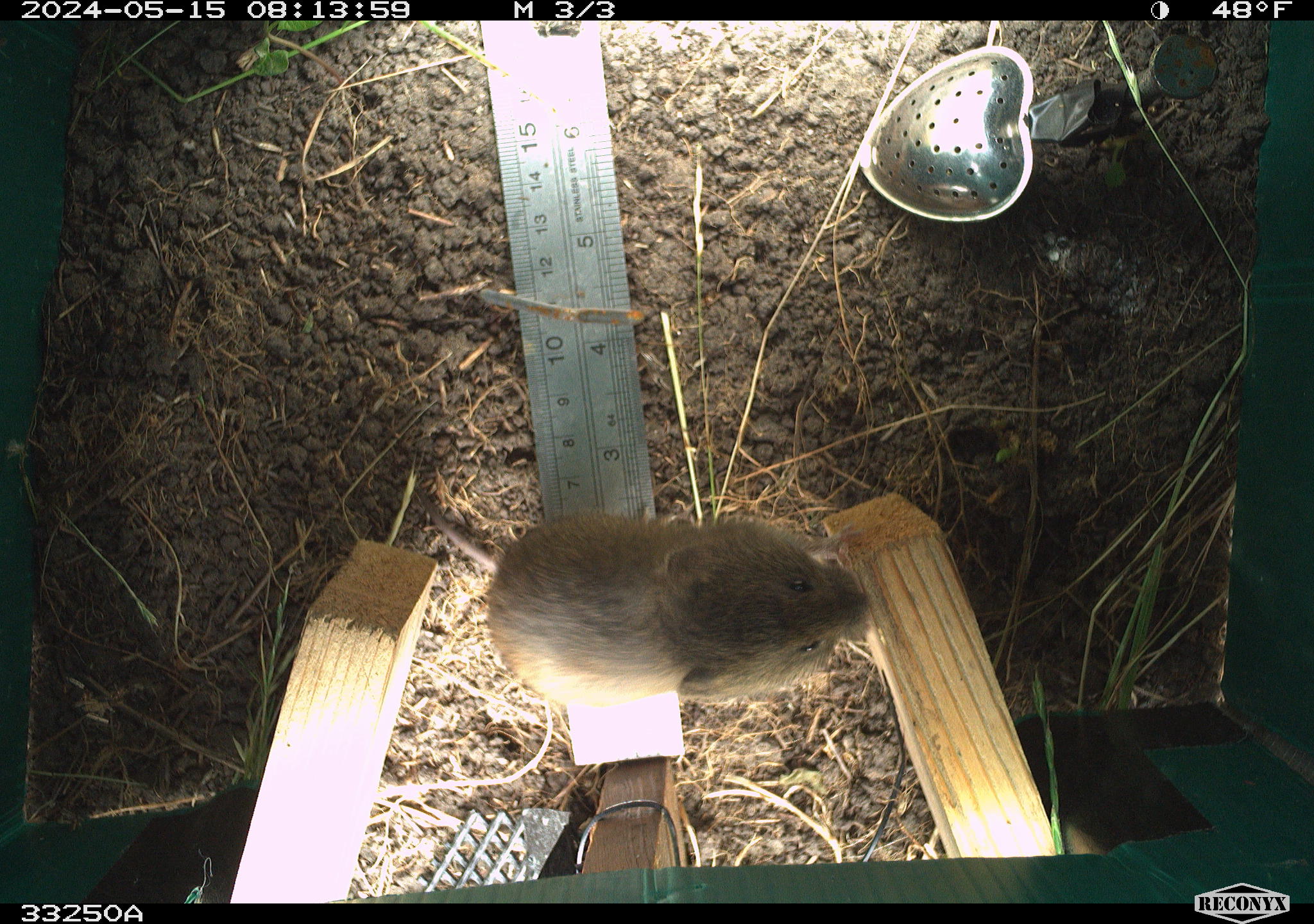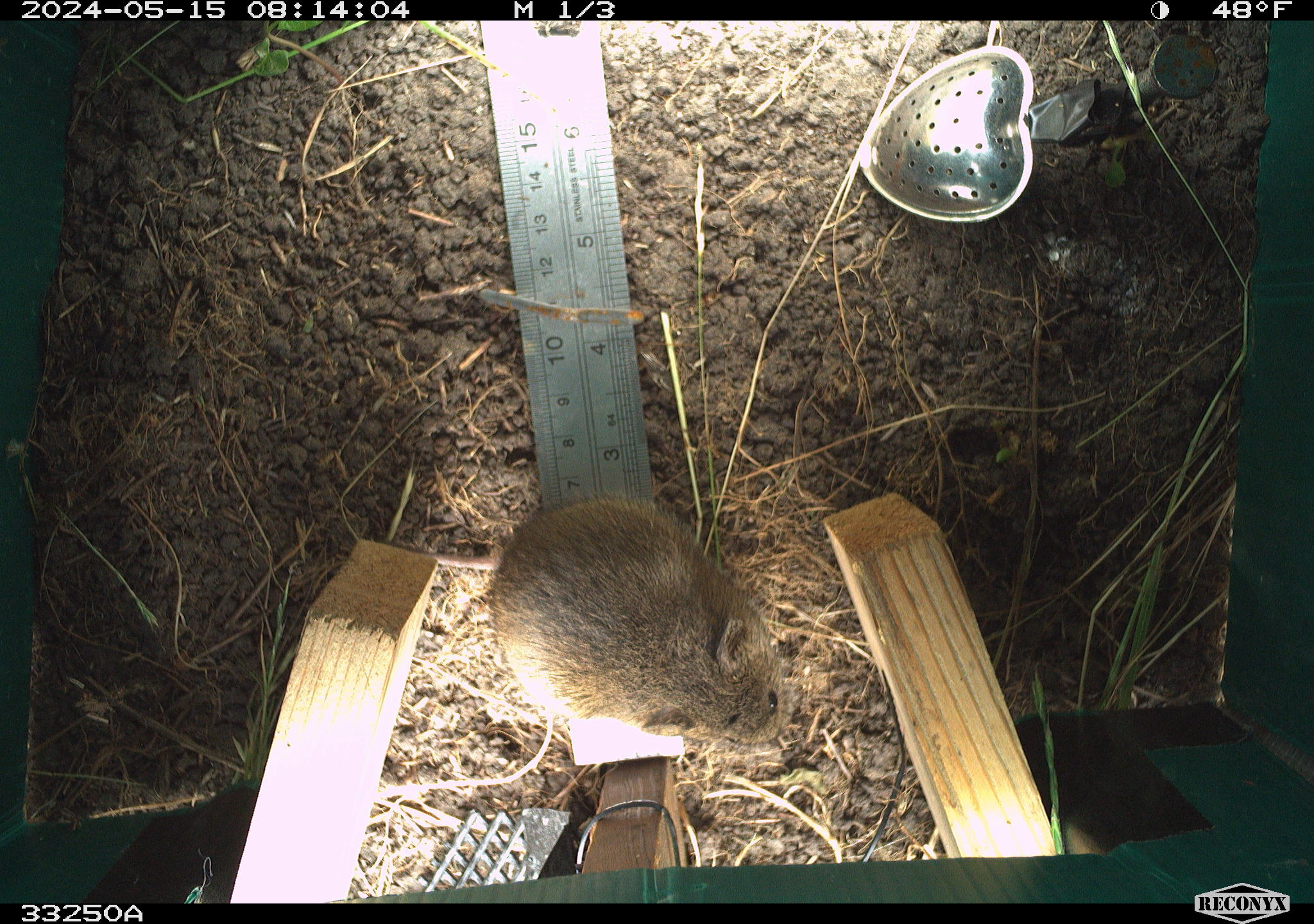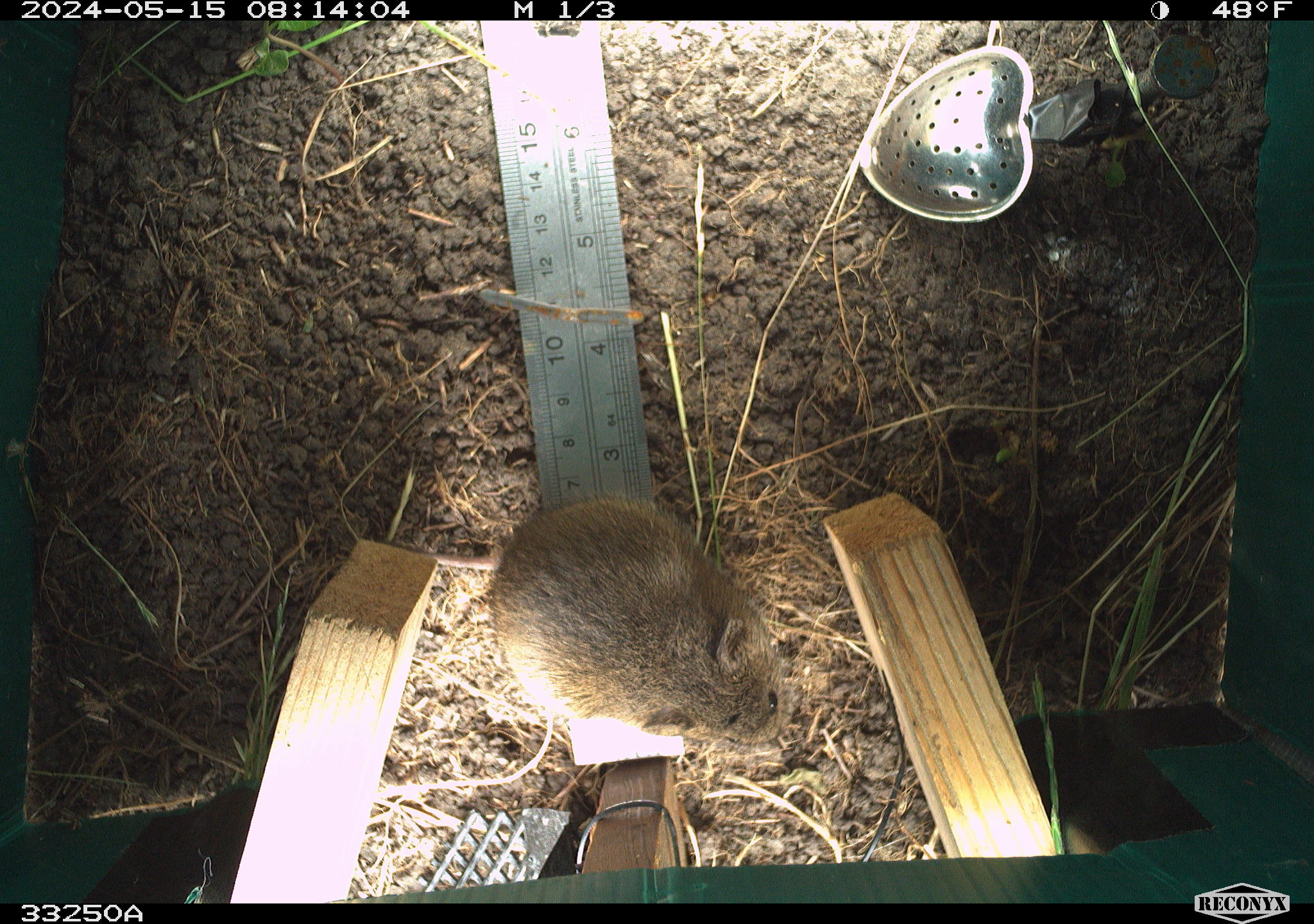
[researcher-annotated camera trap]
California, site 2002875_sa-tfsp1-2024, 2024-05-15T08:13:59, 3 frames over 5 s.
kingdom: Animalia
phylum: Chordata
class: Mammalia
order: Rodentia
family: Cricetidae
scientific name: Arvicolinae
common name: voles, lemmings, and muskrats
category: arvicolinae subfamily